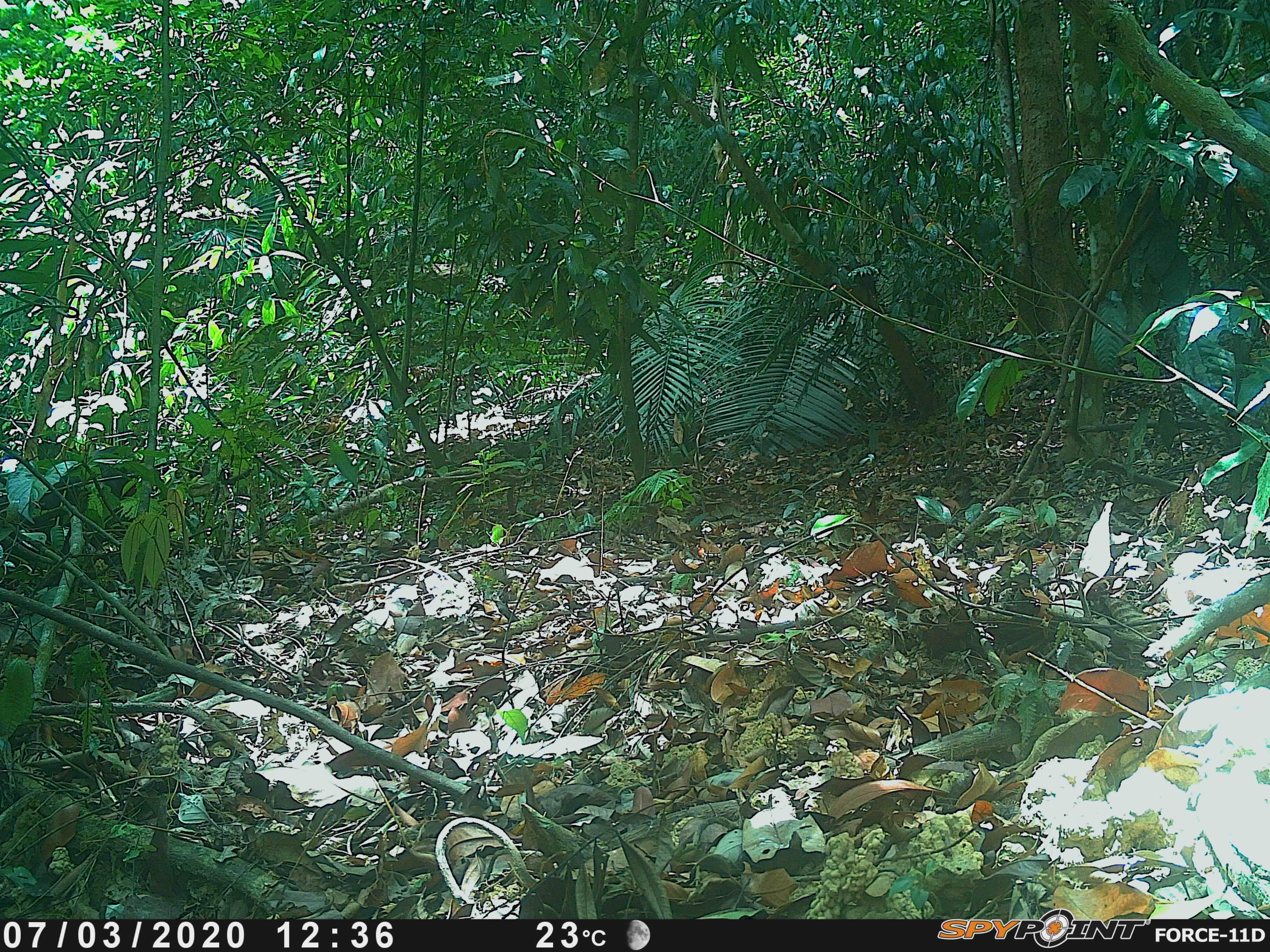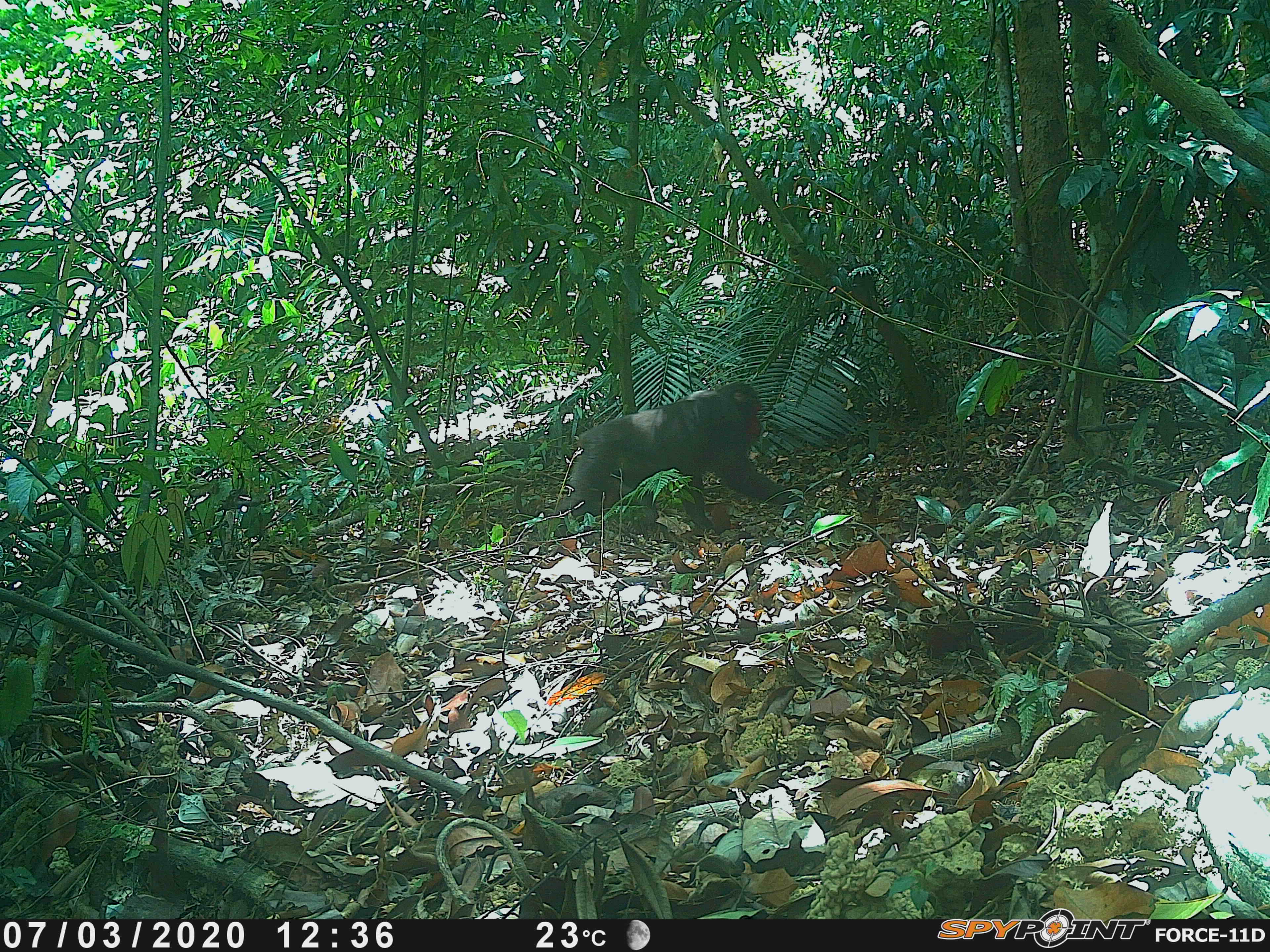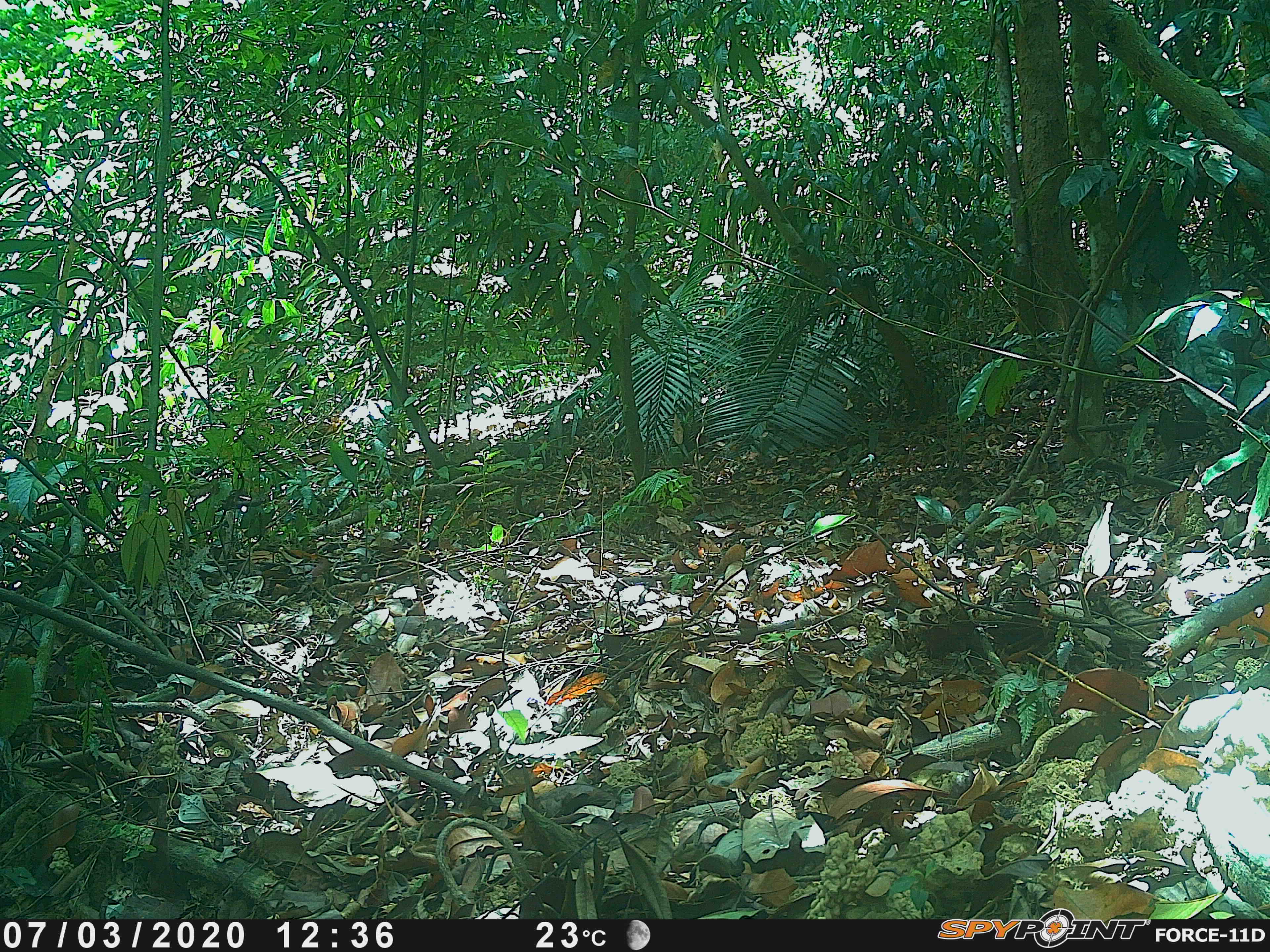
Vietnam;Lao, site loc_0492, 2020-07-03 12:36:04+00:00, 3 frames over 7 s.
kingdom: Animalia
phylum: Chordata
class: Mammalia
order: Primates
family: Cercopithecidae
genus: Macaca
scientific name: Macaca arctoides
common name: stump-tailed macaque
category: stump tailed macaque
Stump tailed macaque (stump-tailed macaque) (Macaca arctoides). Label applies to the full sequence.